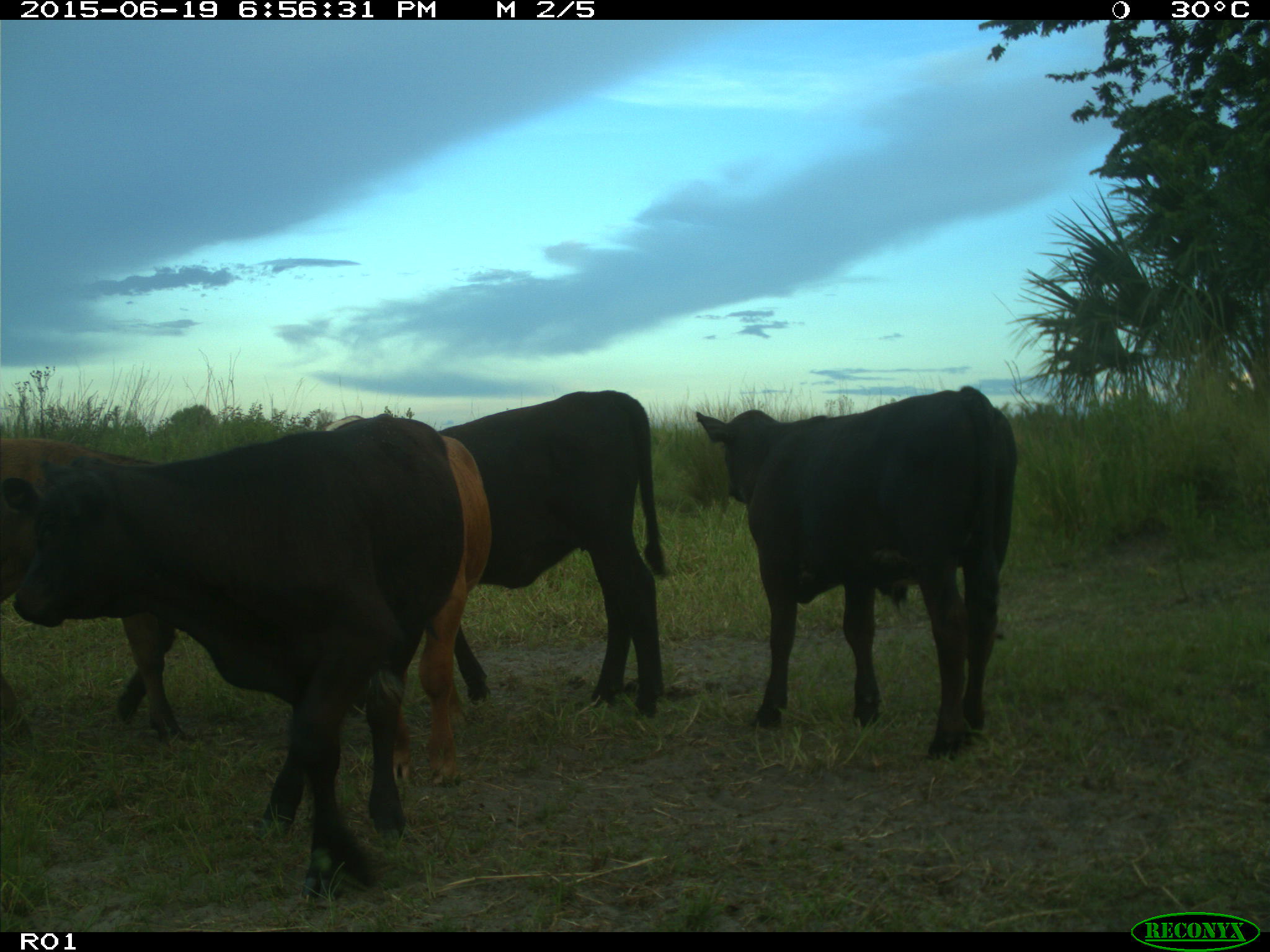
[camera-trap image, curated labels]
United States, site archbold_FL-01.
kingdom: Animalia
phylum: Chordata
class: Mammalia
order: Artiodactyla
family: Bovidae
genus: Bos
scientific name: Bos taurus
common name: domestic cow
Bos taurus (domestic cow).